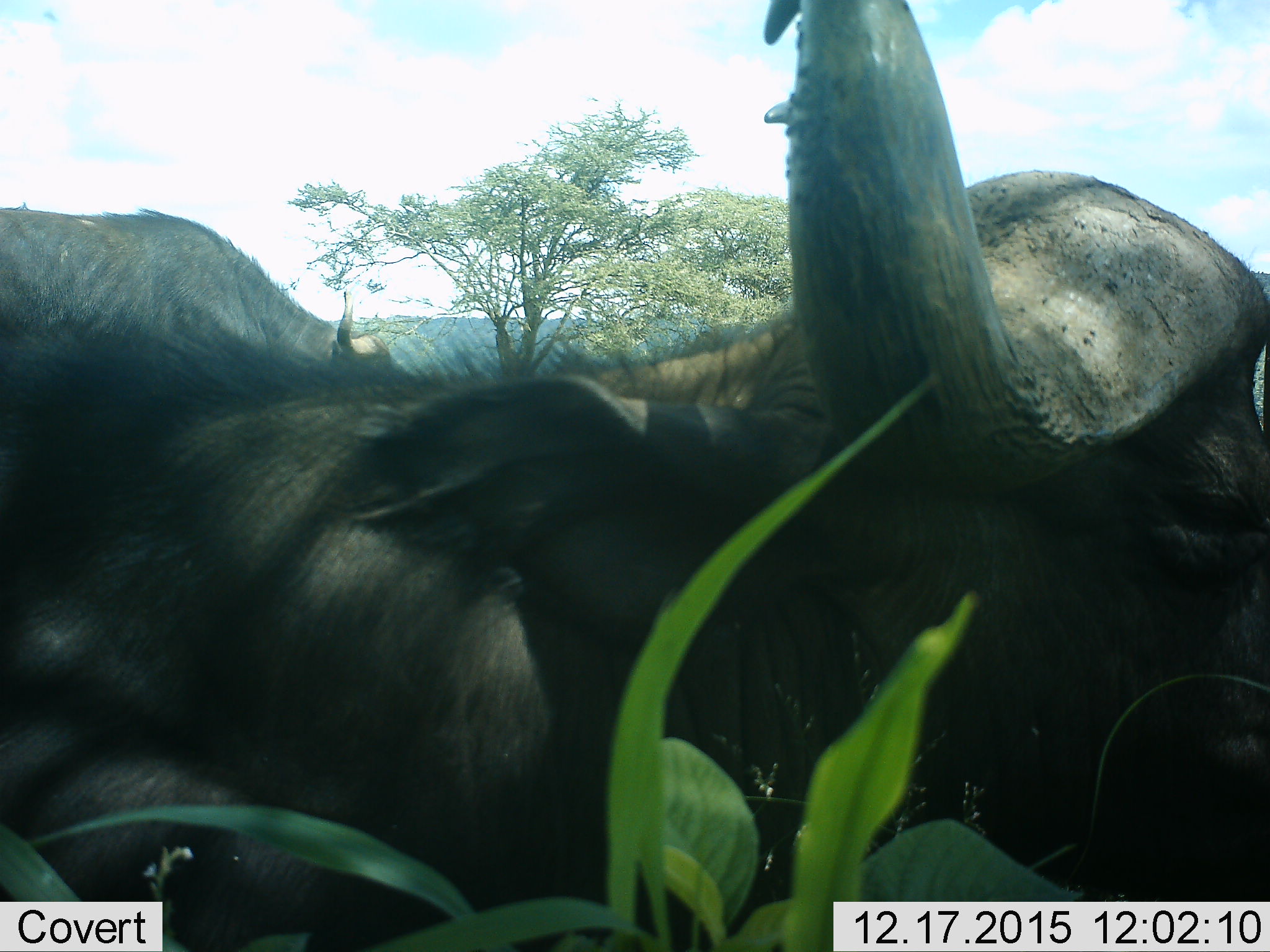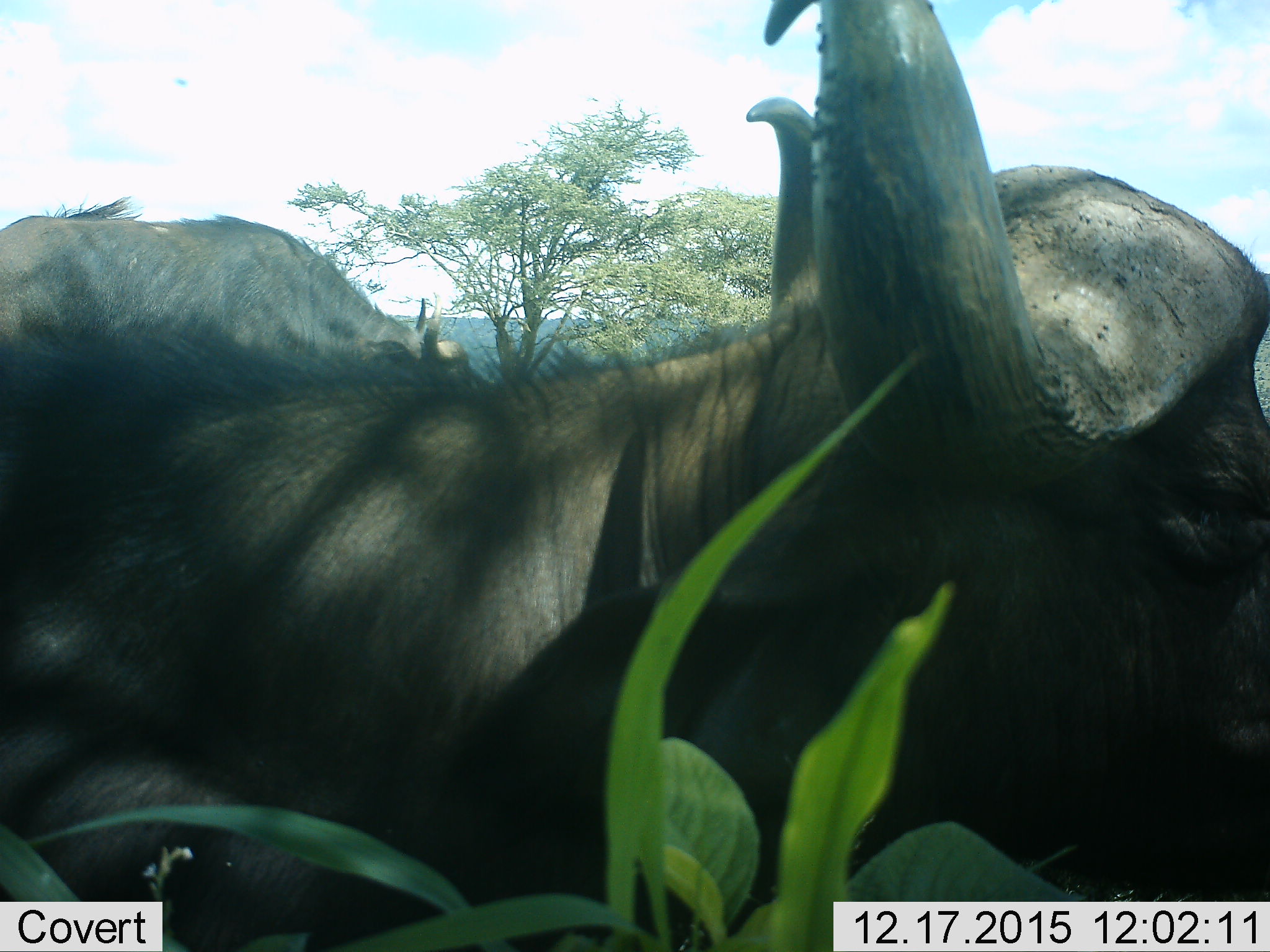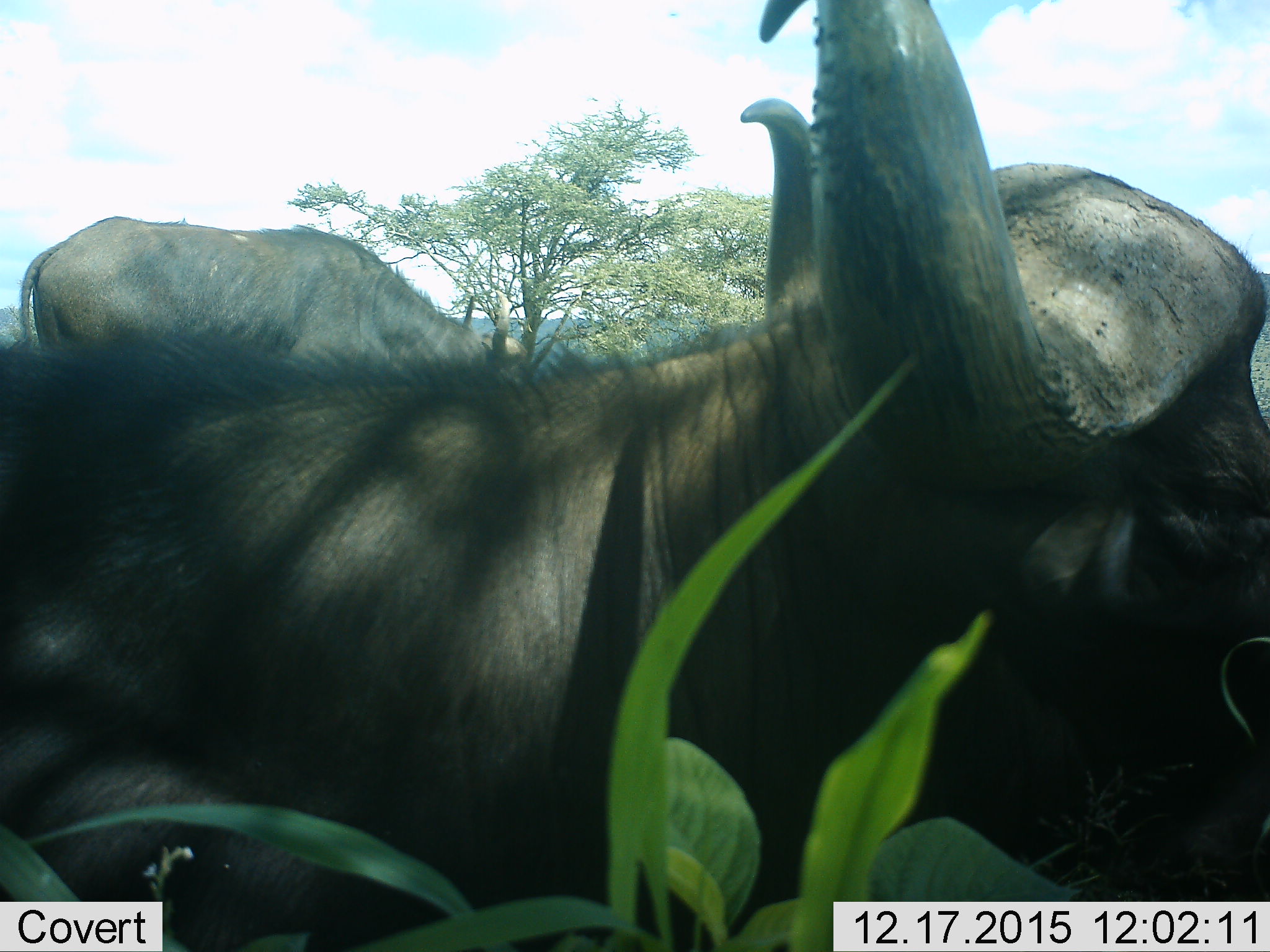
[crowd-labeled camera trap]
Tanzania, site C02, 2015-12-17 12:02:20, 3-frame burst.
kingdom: Animalia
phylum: Chordata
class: Mammalia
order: Artiodactyla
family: Bovidae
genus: Syncerus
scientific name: Syncerus caffer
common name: cape buffalo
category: buffalo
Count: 2.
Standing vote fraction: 47%.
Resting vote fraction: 41%.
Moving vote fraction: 59%.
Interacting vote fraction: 0%.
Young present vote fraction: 0%.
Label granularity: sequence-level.